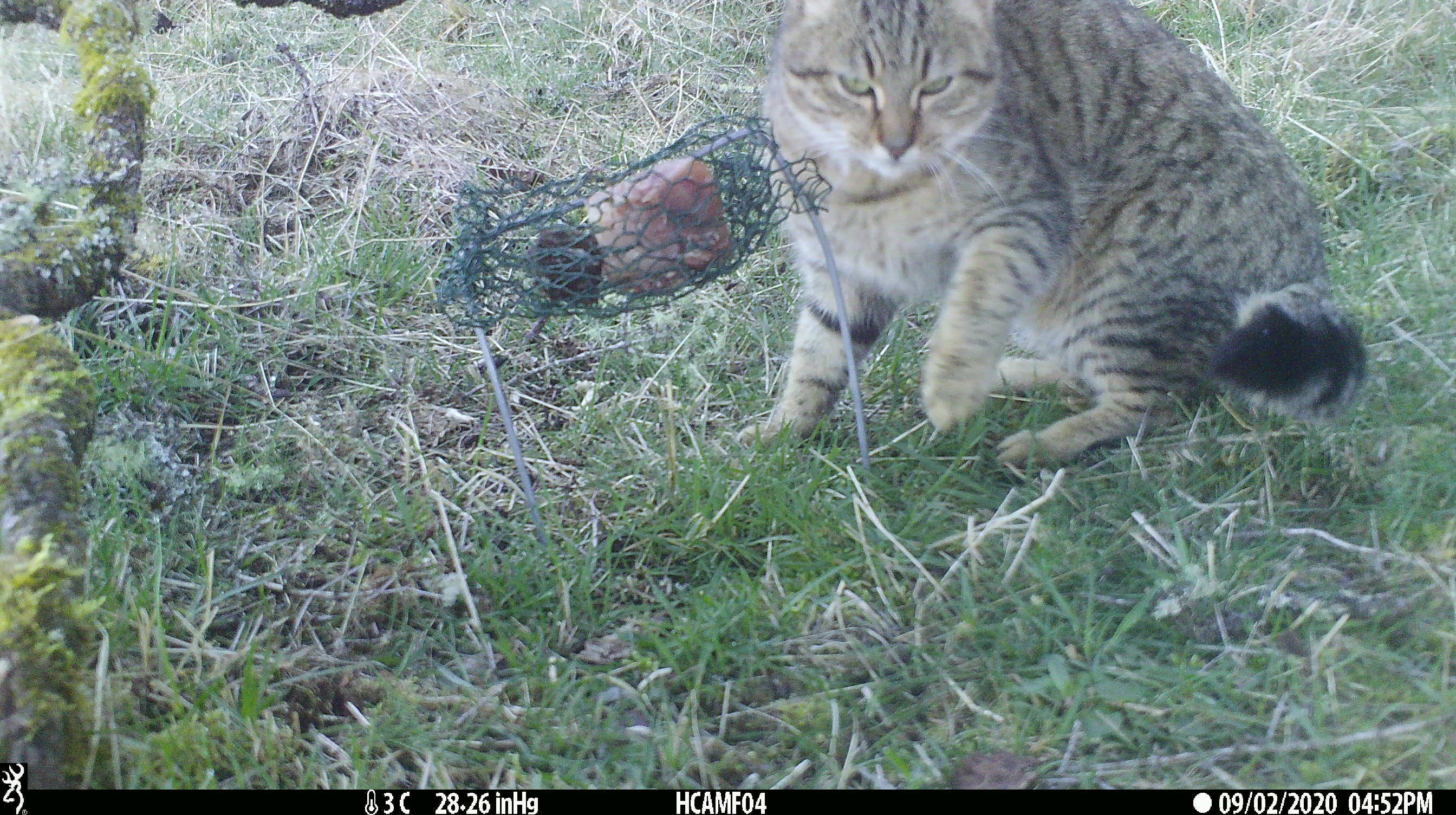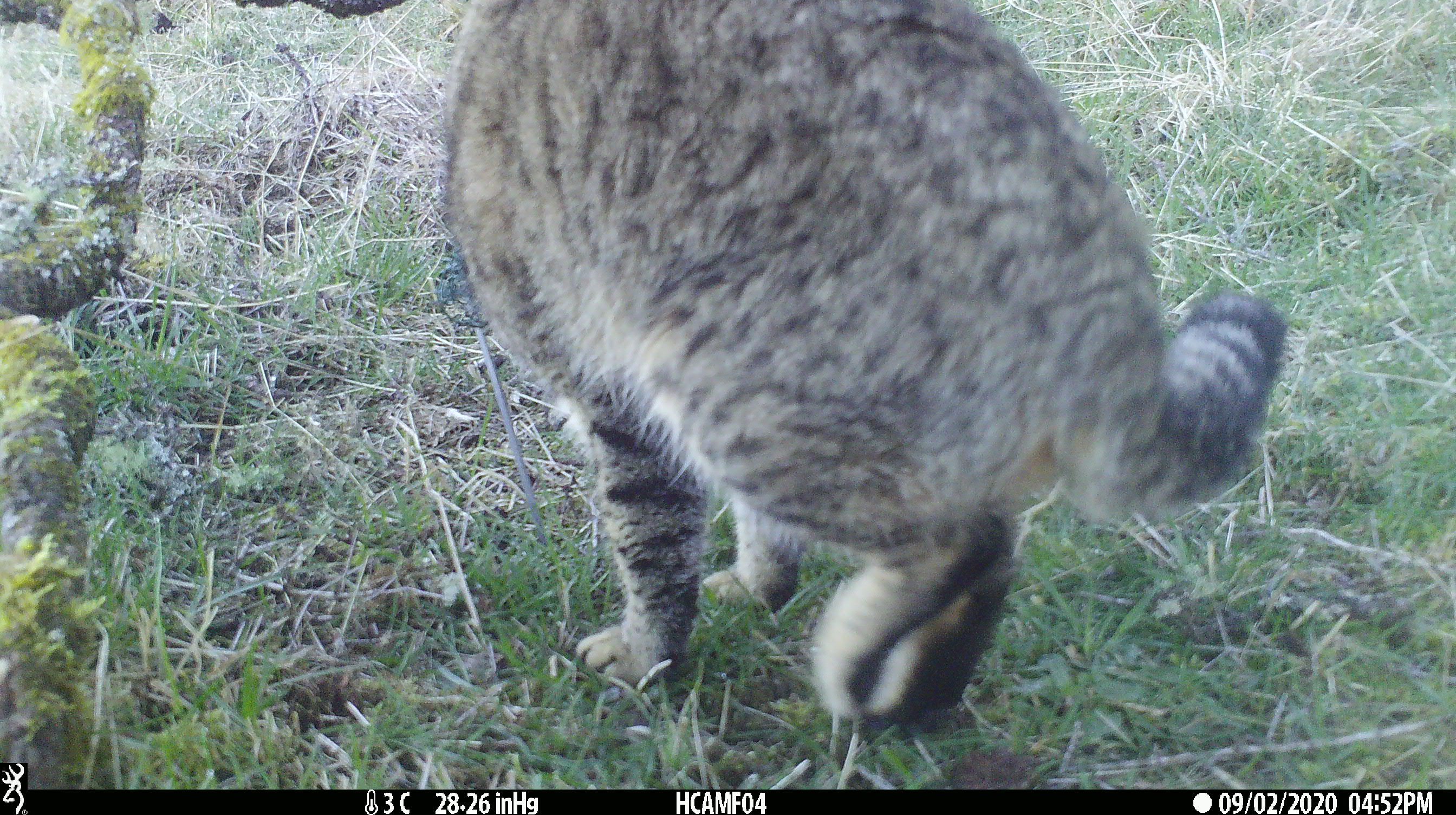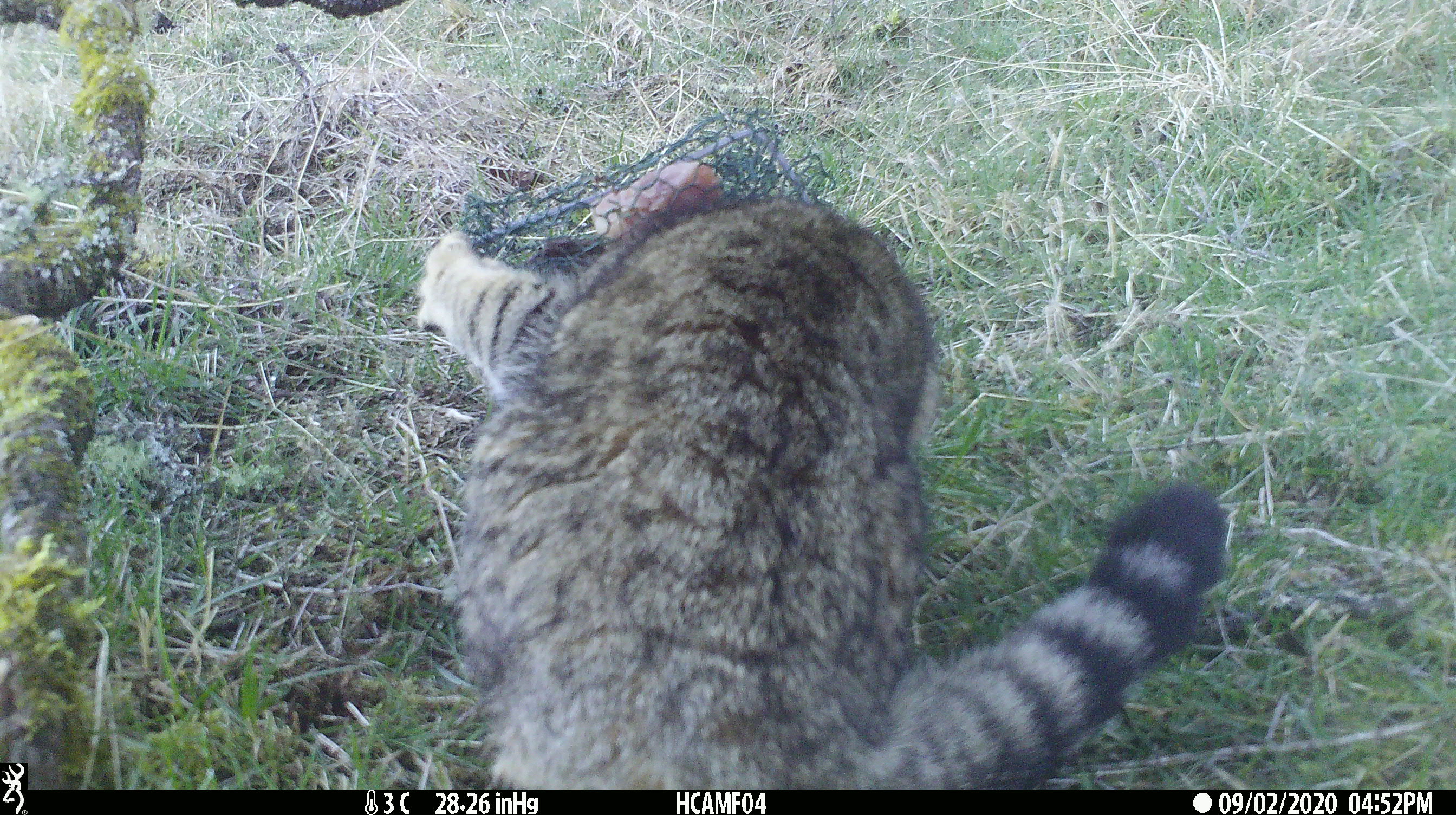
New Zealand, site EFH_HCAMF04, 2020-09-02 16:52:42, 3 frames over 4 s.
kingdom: Animalia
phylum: Chordata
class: Mammalia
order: Carnivora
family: Felidae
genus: Felis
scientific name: Felis catus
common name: domestic cat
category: cat